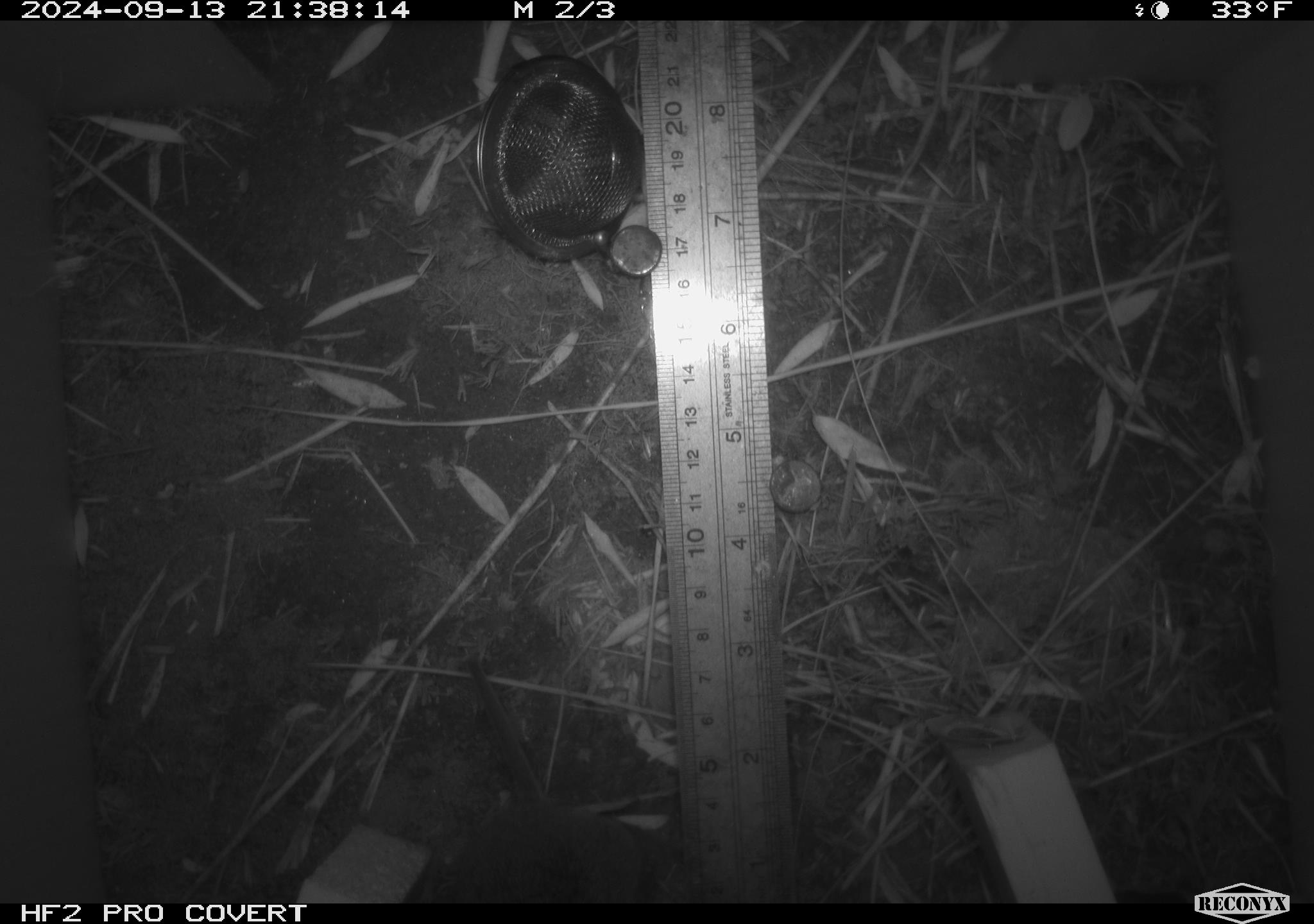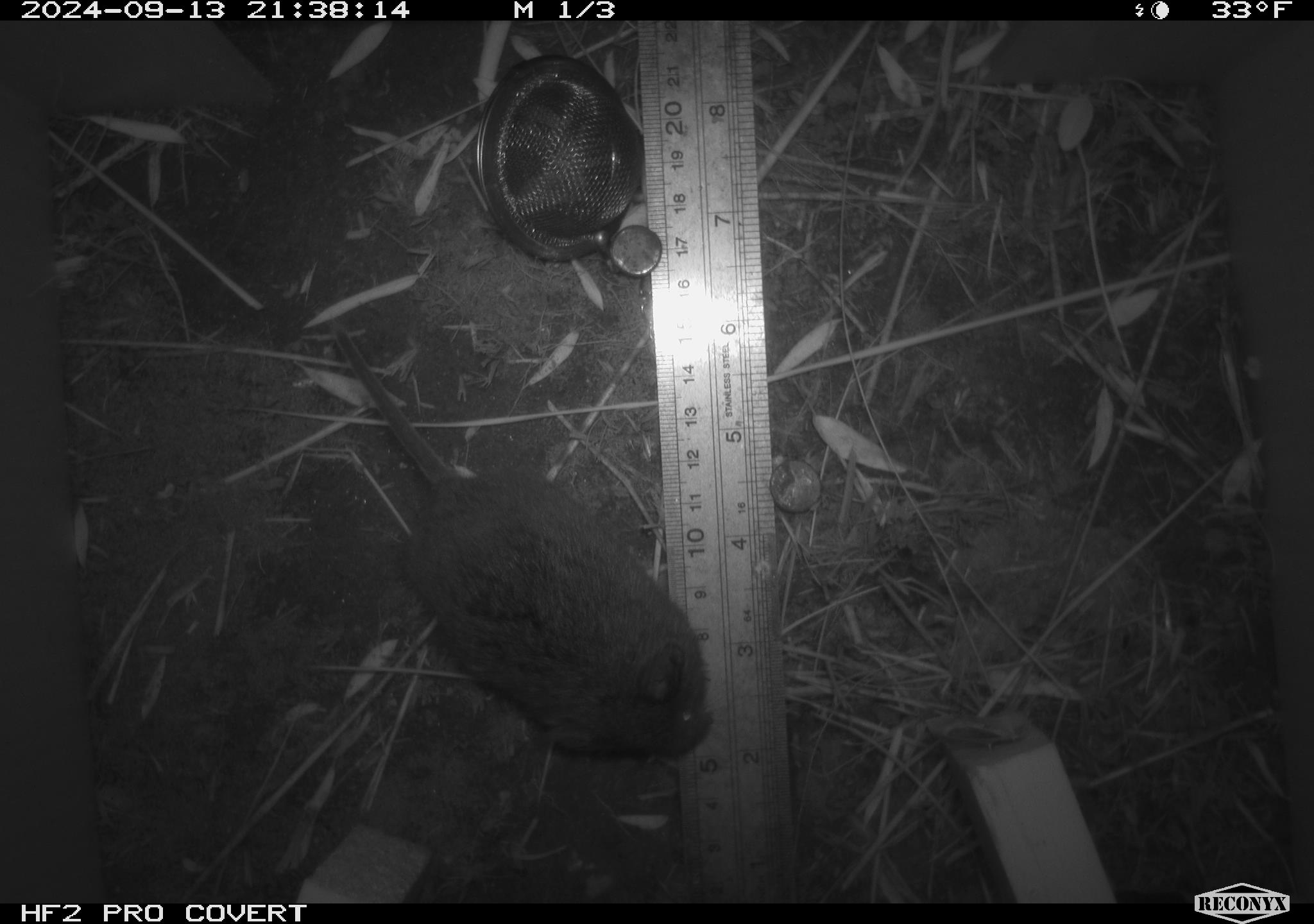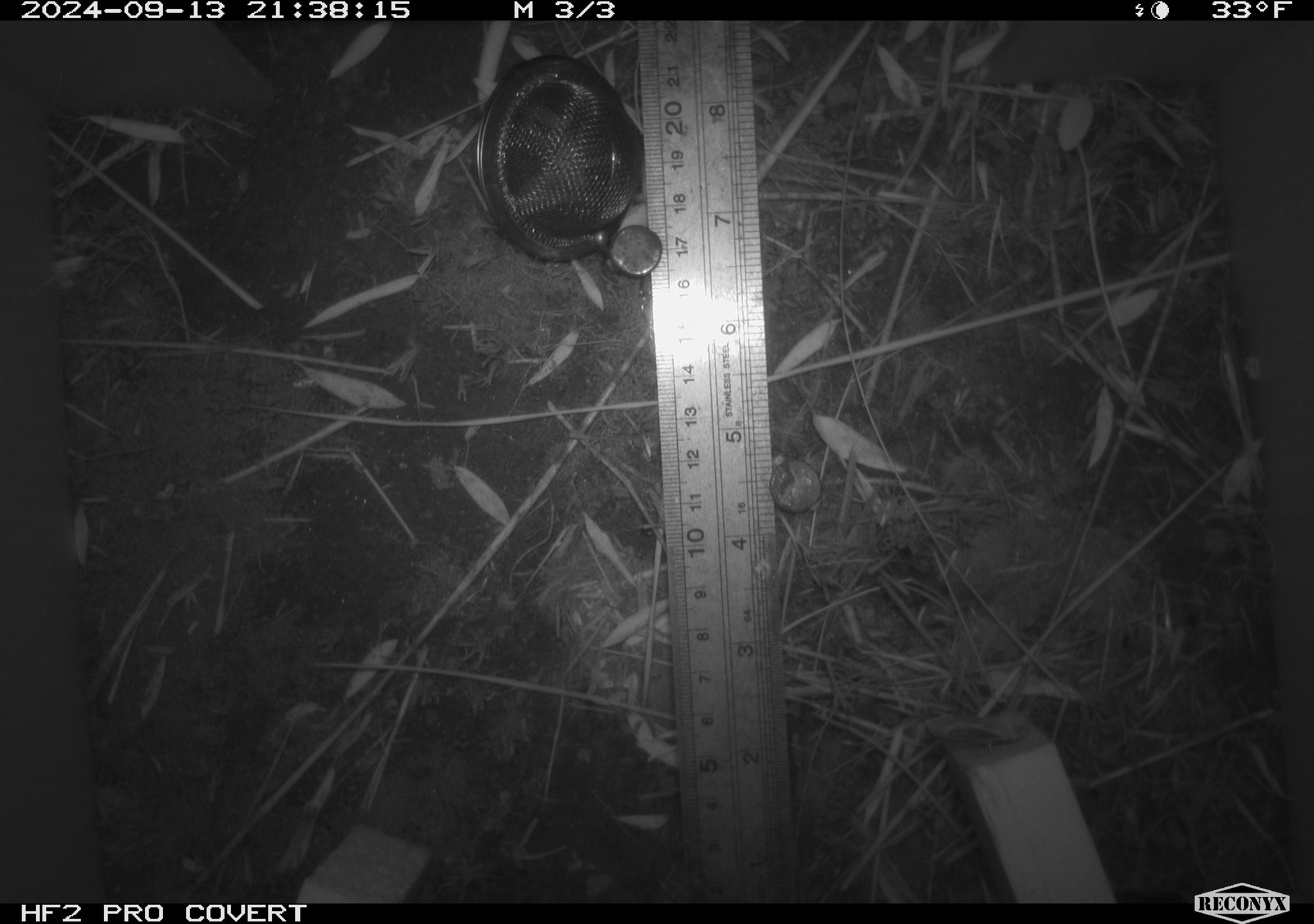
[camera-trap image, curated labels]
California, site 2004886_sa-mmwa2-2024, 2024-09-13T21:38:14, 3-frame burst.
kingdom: Animalia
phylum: Chordata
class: Mammalia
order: Rodentia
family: Cricetidae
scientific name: Arvicolinae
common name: voles, lemmings, and muskrats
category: arvicolinae subfamily